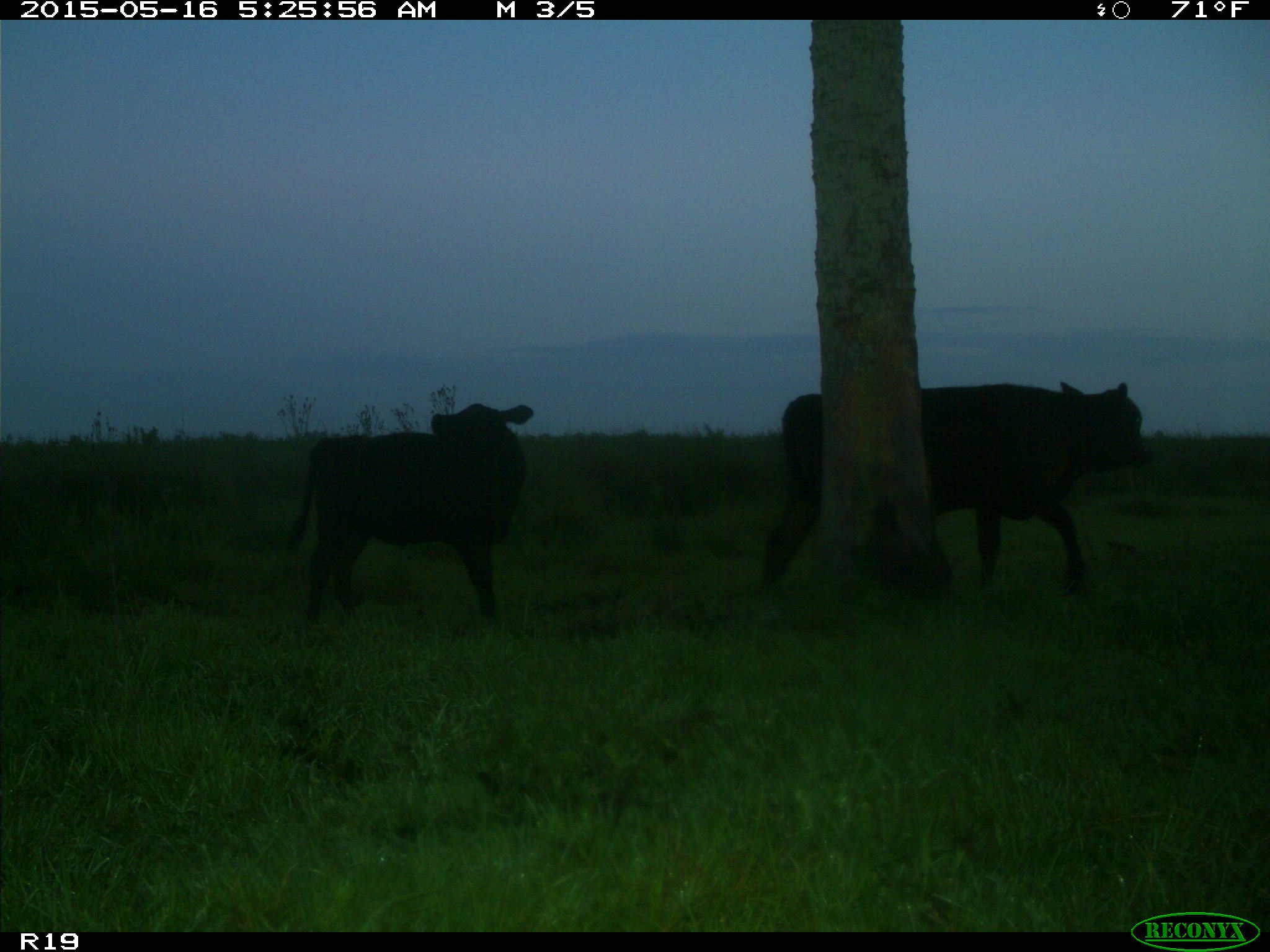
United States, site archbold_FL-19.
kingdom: Animalia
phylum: Chordata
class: Mammalia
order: Artiodactyla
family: Bovidae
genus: Bos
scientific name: Bos taurus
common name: domestic cow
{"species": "Bos taurus (domestic cow)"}